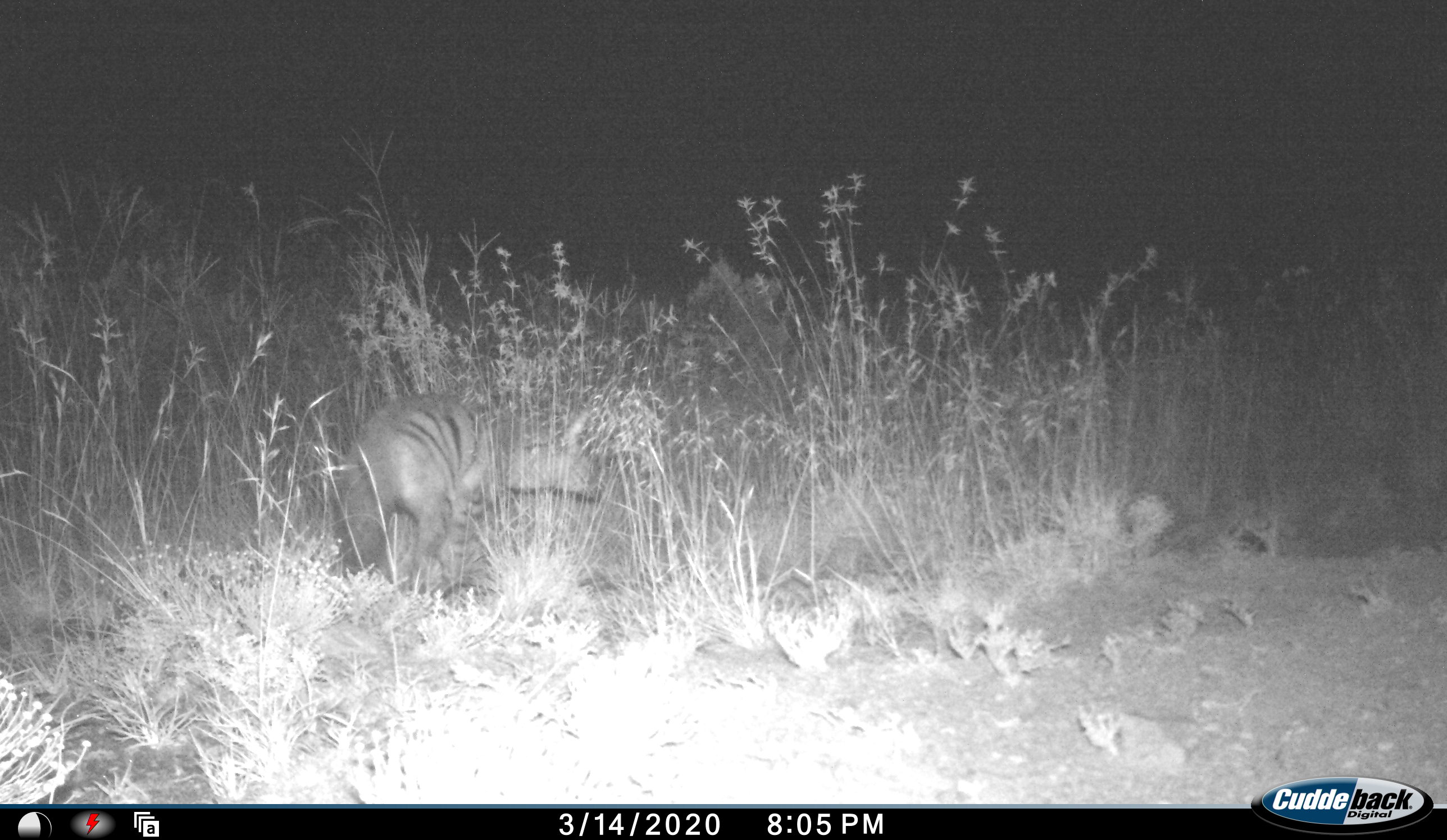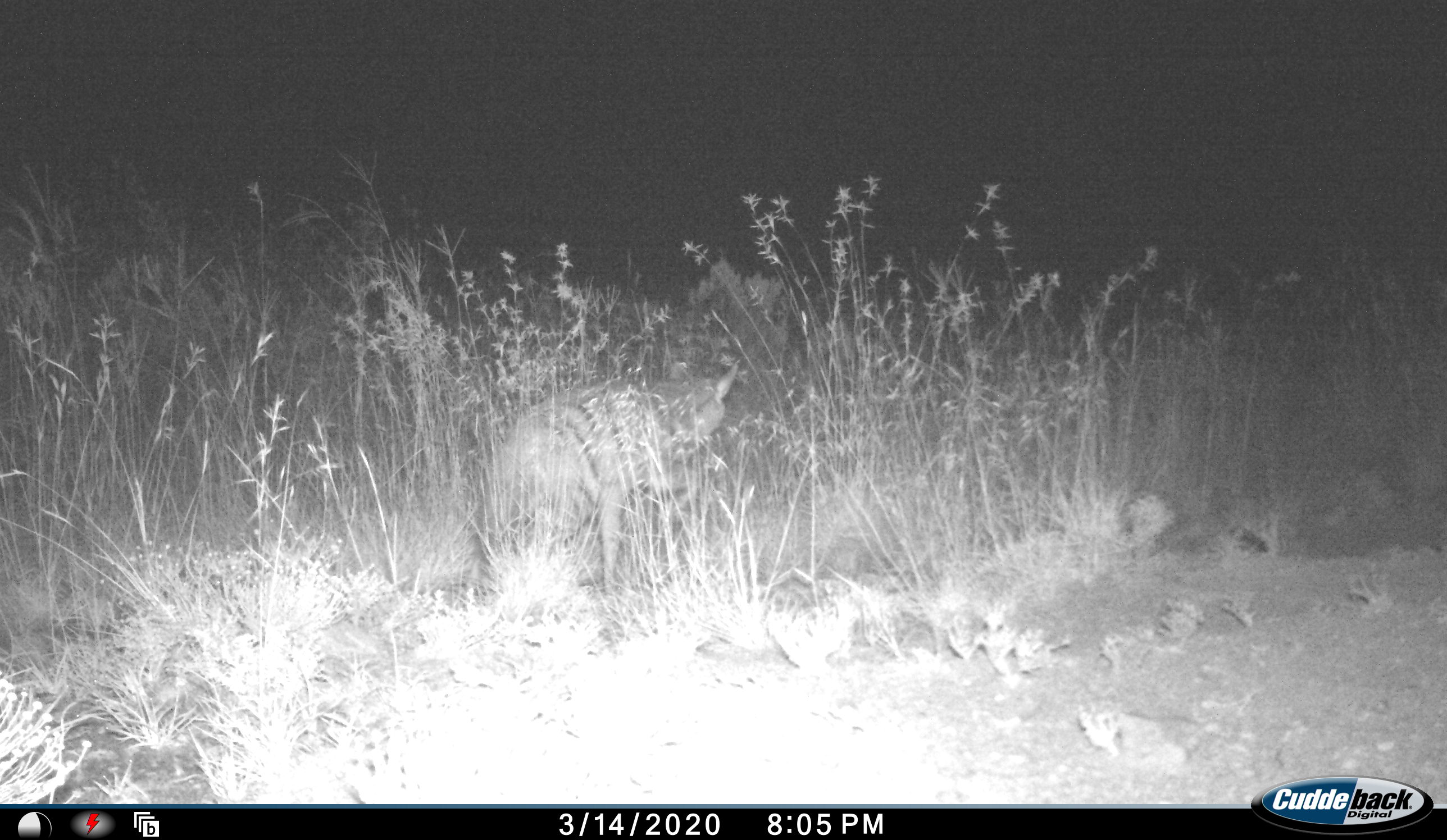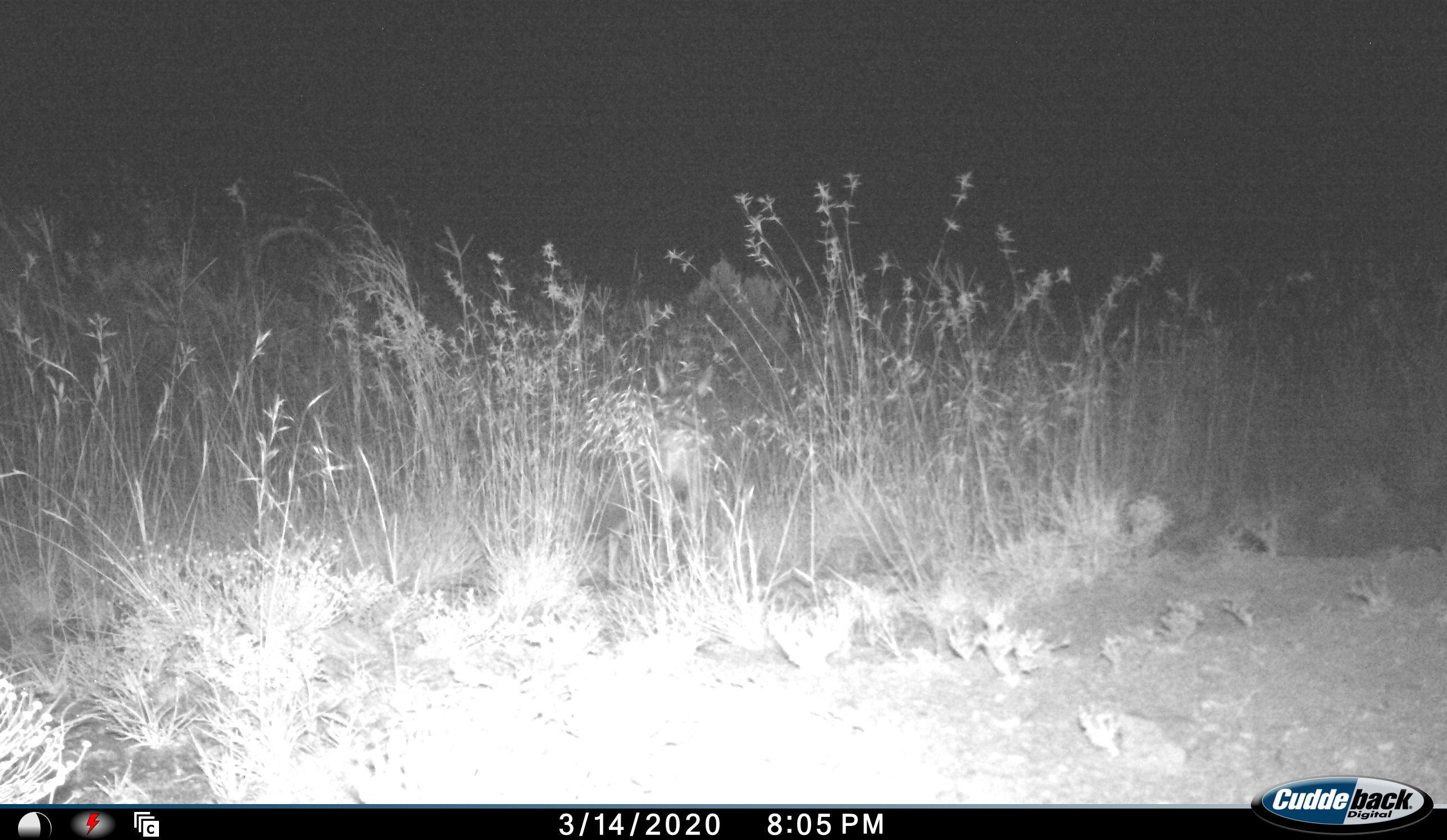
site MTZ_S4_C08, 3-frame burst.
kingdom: Animalia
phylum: Chordata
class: Mammalia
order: Carnivora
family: Hyaenidae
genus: Proteles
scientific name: Proteles cristatus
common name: aardwolf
Aardwolf (Proteles cristatus), count 1. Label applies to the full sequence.